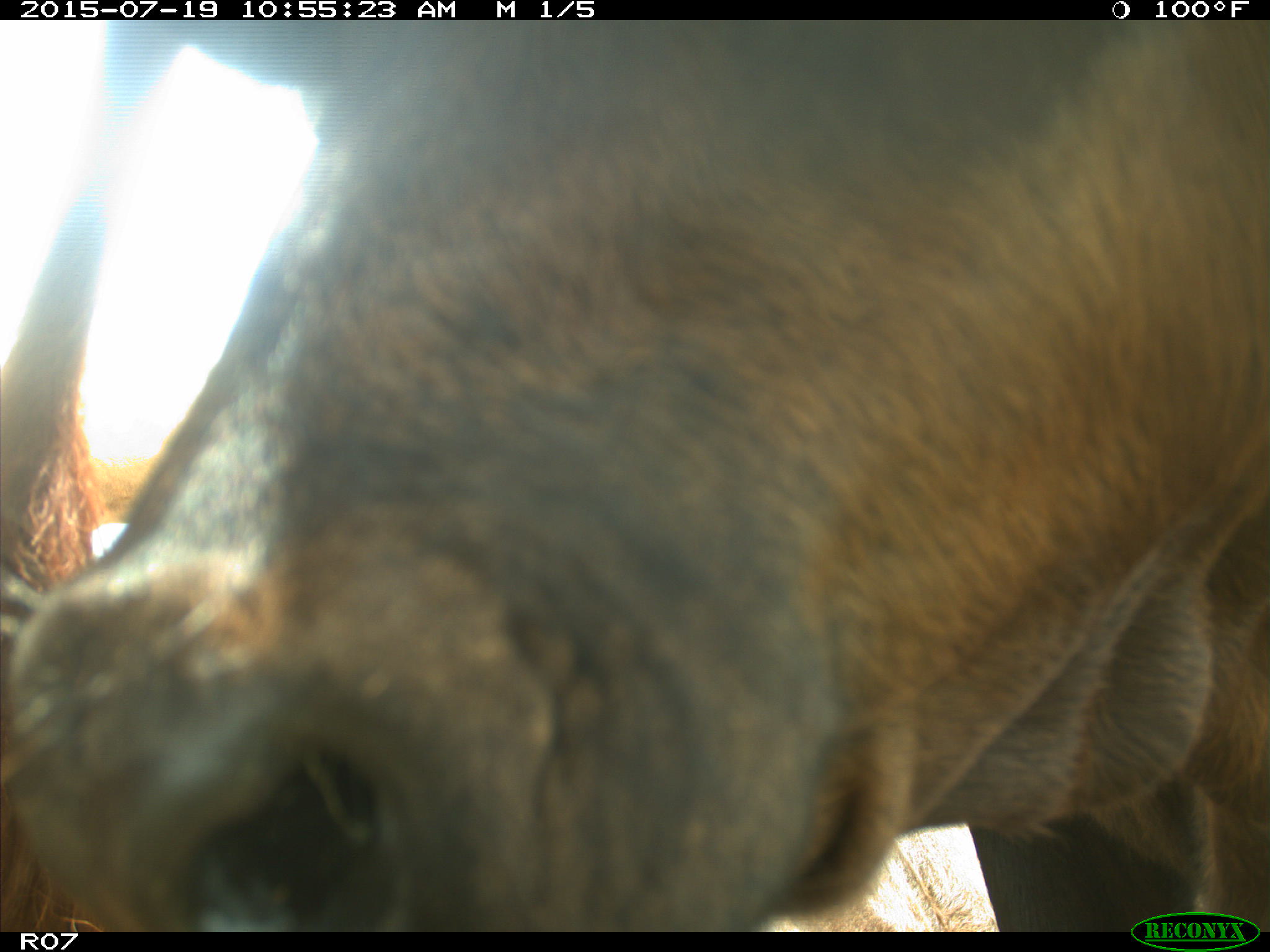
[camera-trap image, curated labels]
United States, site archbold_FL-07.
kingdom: Animalia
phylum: Chordata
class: Mammalia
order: Artiodactyla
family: Bovidae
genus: Bos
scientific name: Bos taurus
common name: domestic cow